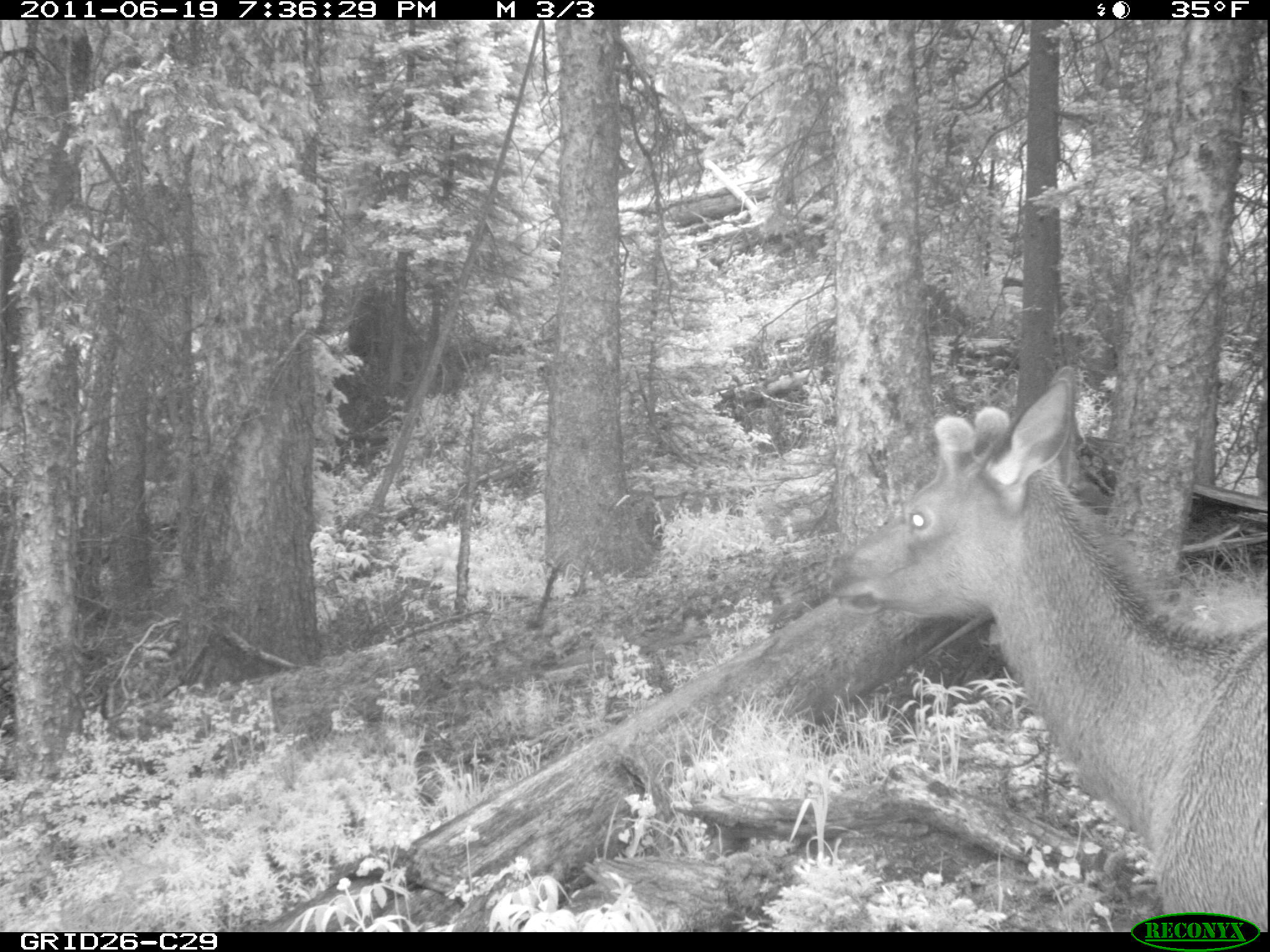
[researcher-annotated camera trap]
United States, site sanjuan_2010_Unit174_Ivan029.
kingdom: Animalia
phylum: Chordata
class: Mammalia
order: Artiodactyla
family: Cervidae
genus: Cervus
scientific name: Cervus elaphus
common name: red deer